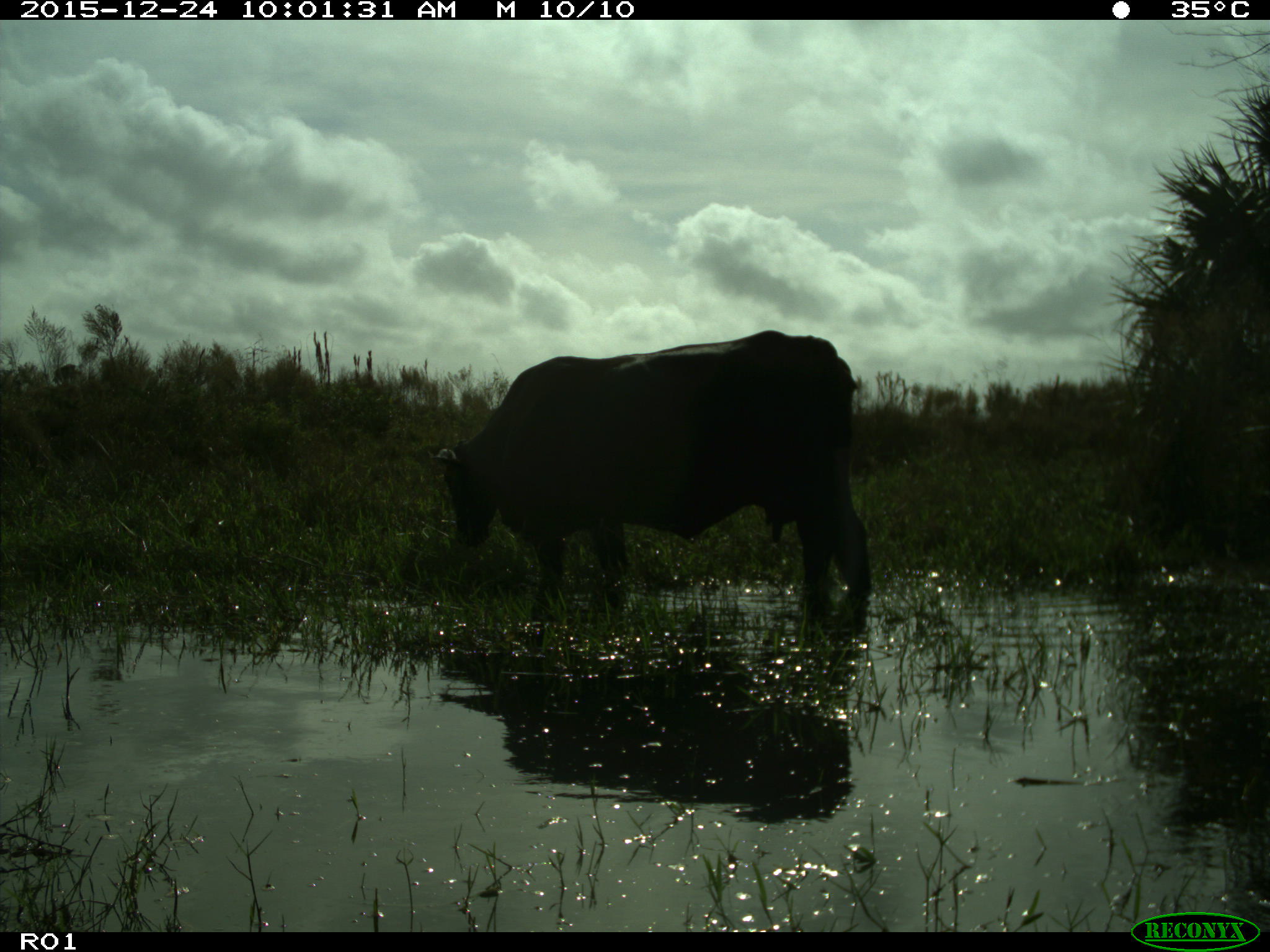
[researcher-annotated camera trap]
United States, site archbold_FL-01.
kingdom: Animalia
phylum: Chordata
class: Mammalia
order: Artiodactyla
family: Bovidae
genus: Bos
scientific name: Bos taurus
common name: domestic cow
Bos taurus (domestic cow).